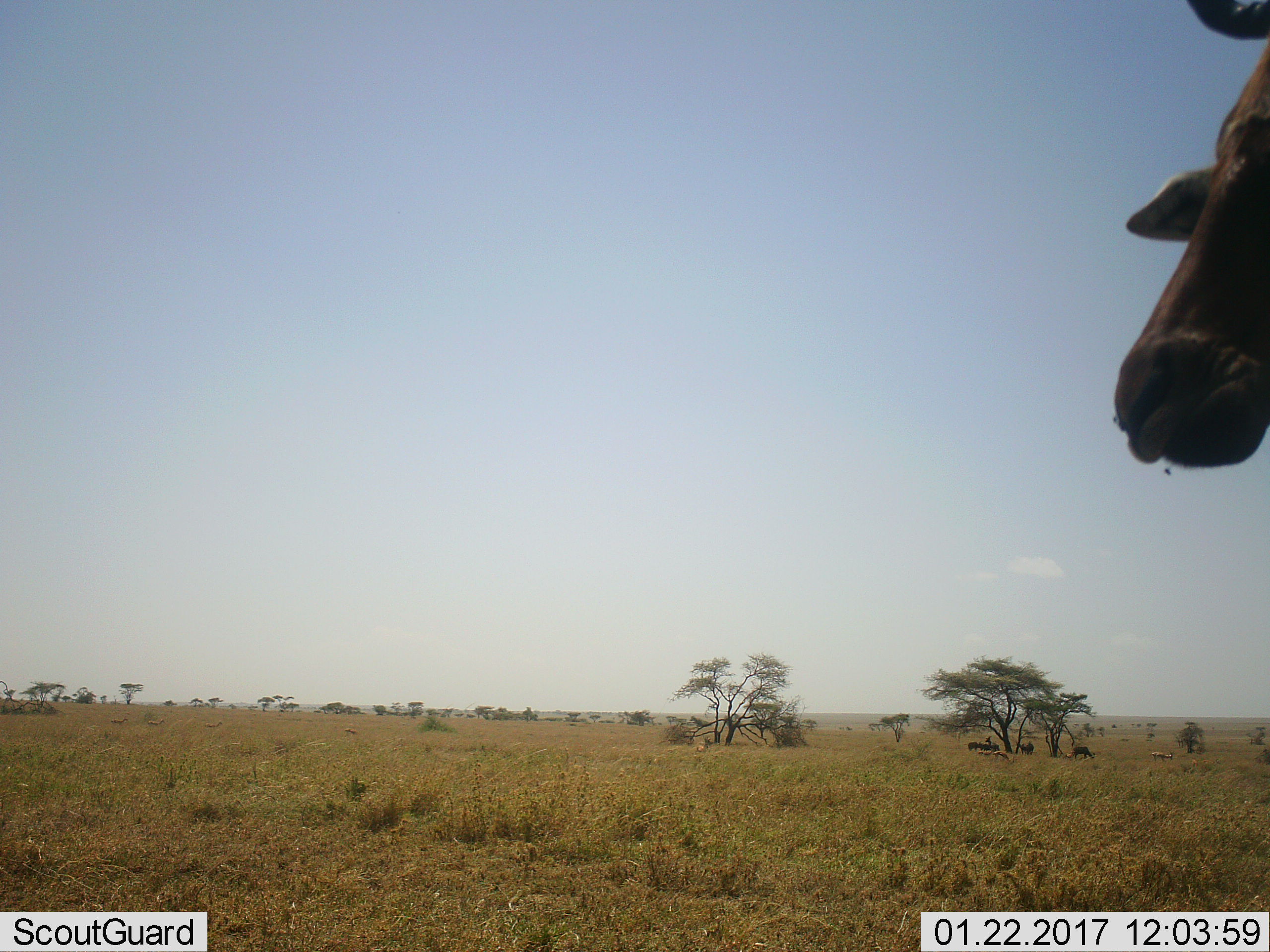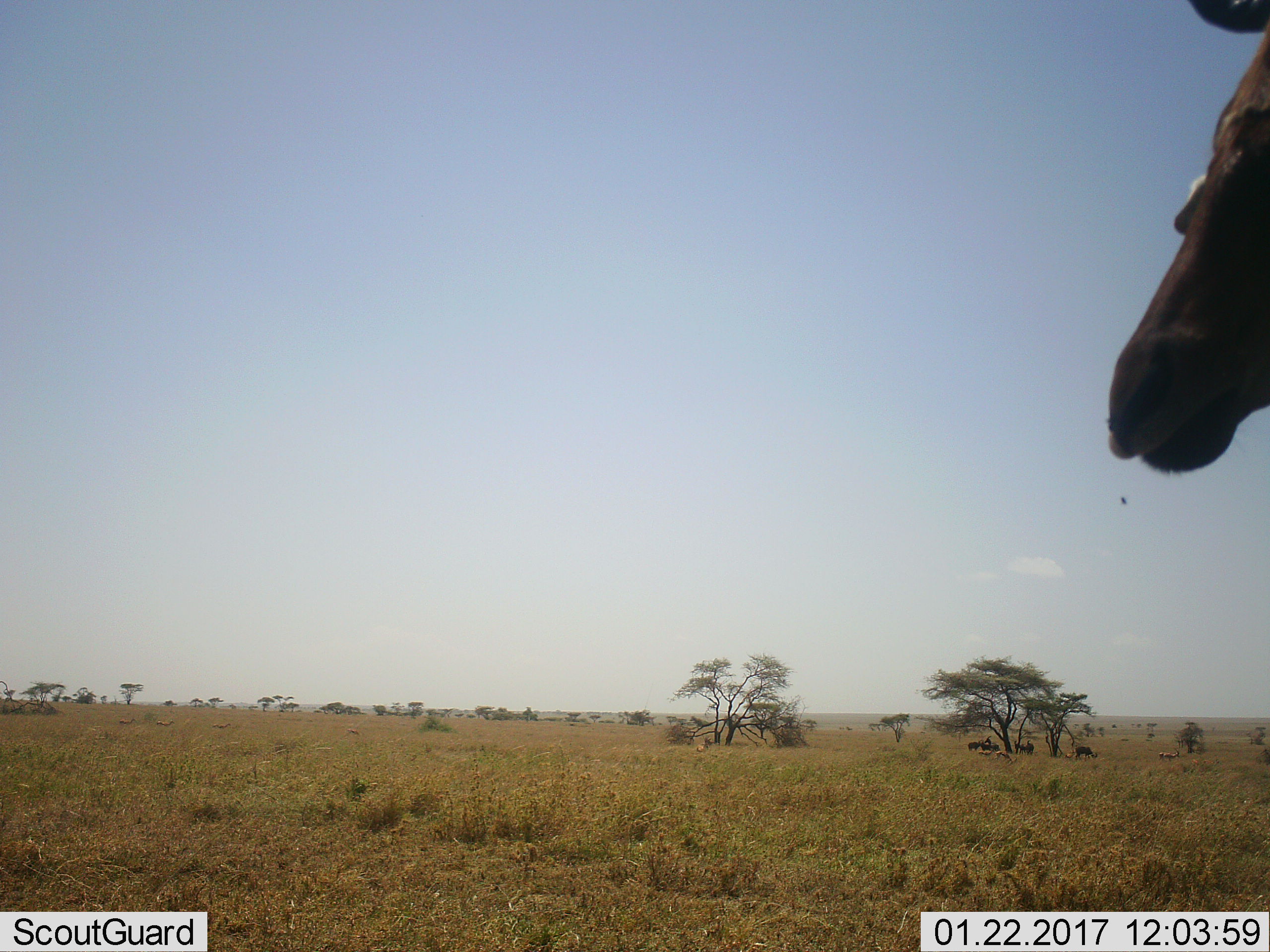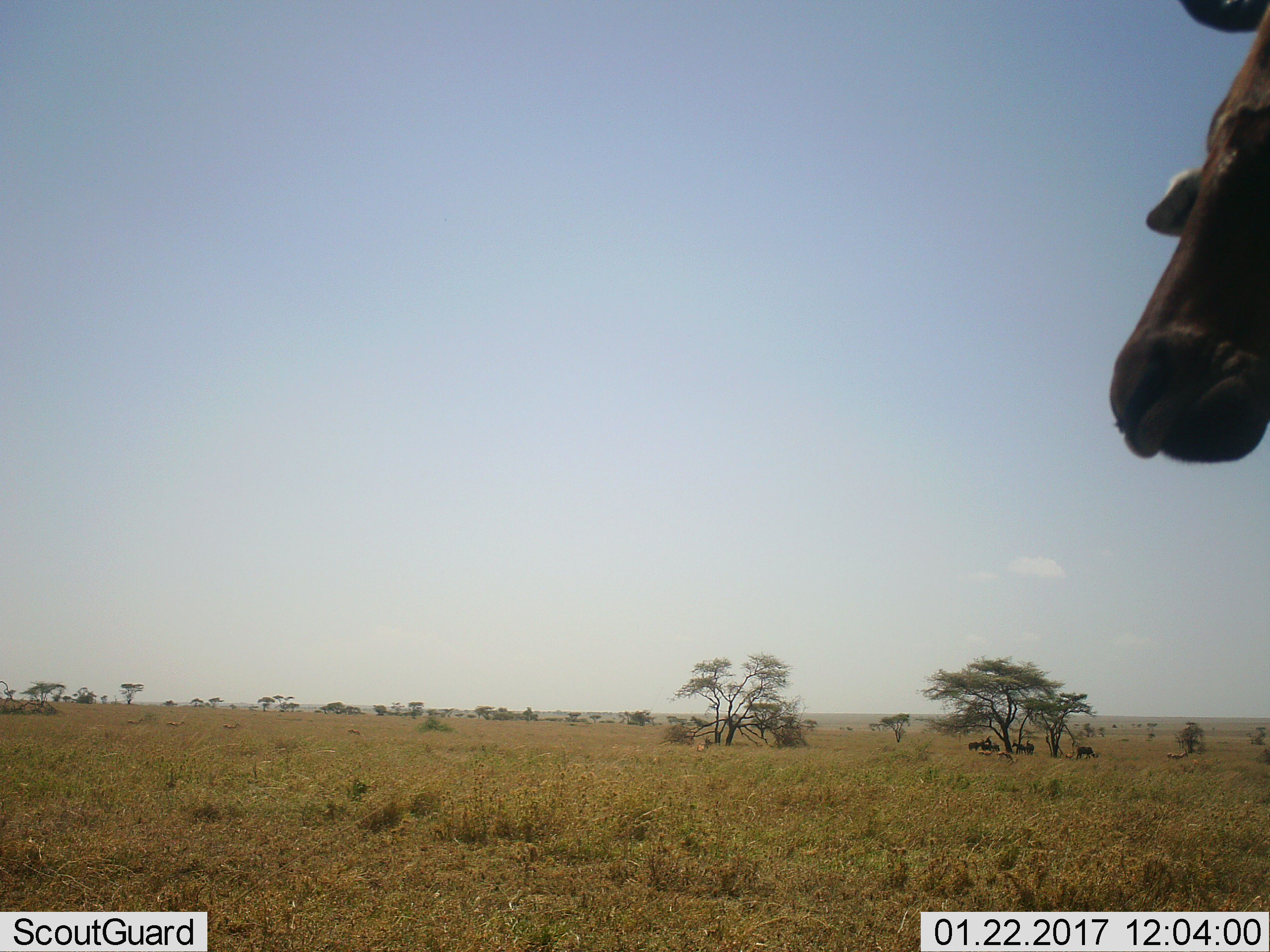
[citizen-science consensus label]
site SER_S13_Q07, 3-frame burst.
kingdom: Animalia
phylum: Chordata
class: Mammalia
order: Artiodactyla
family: Bovidae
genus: Alcelaphus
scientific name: Alcelaphus buselaphus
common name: hartebeest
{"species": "hartebeest (Alcelaphus buselaphus)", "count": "1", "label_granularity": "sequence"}